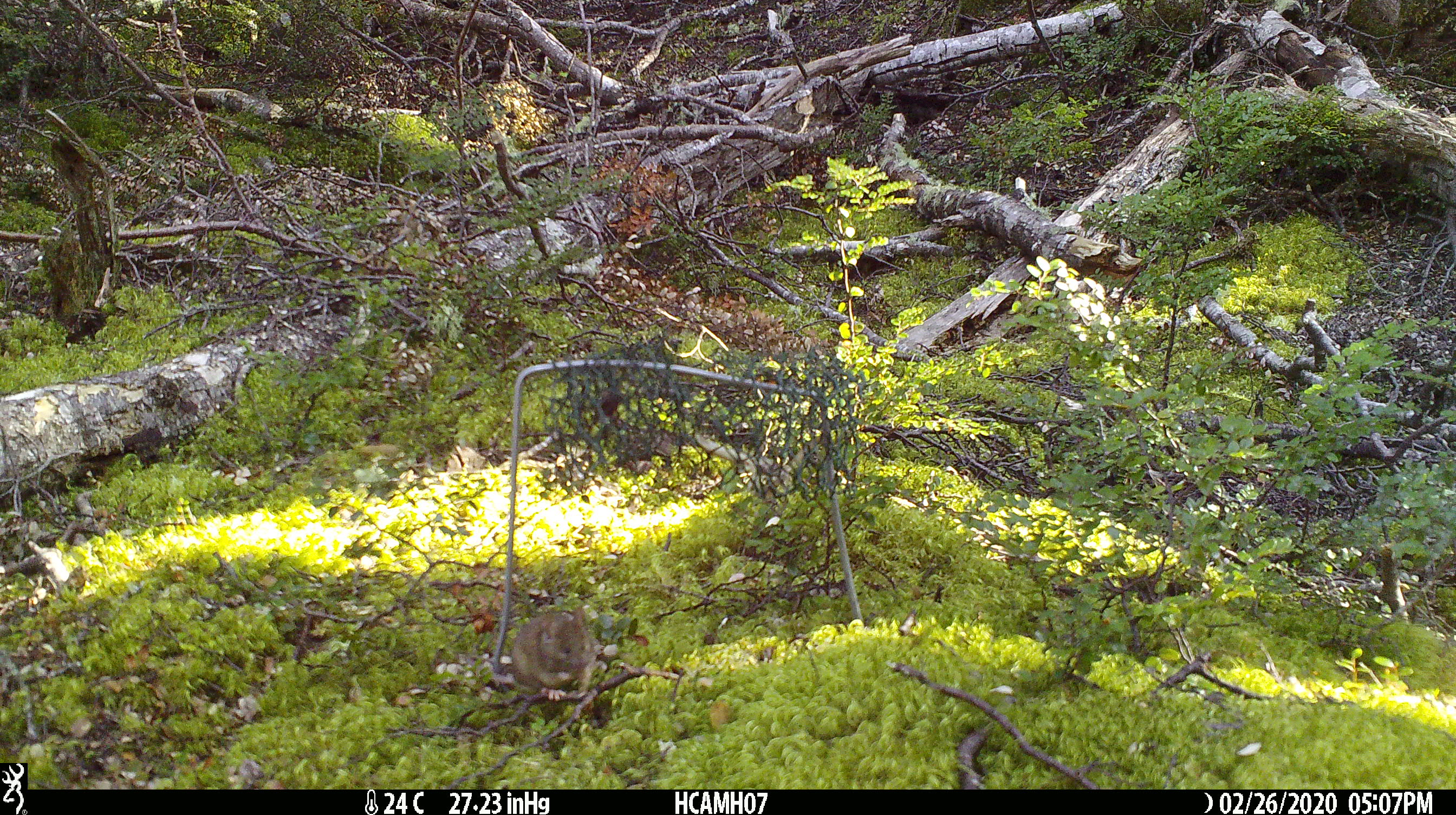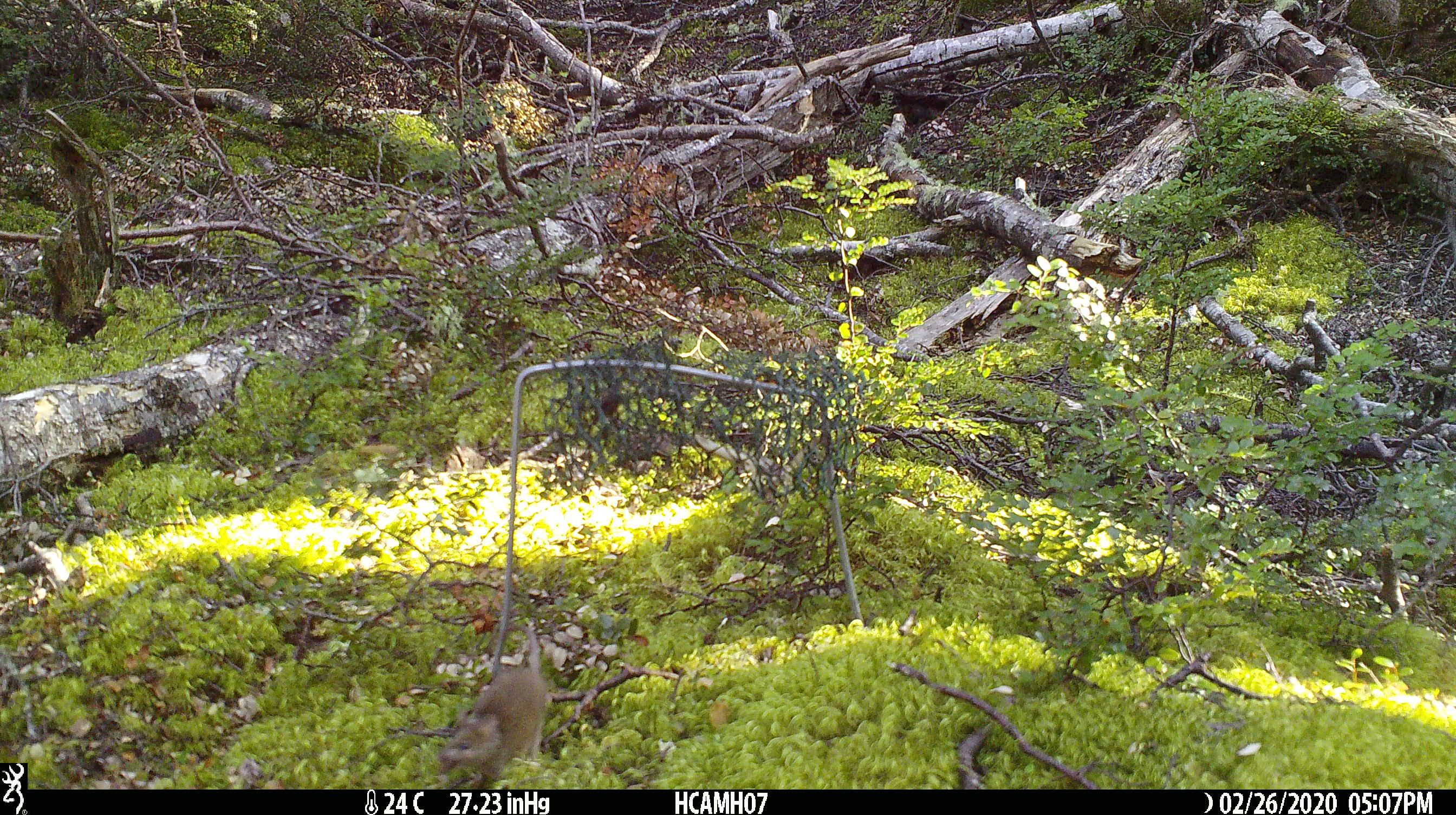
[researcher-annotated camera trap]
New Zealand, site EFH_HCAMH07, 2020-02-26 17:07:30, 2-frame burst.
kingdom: Animalia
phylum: Chordata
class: Mammalia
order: Rodentia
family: Muridae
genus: Mus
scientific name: Mus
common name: mouse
Mouse (Mus).